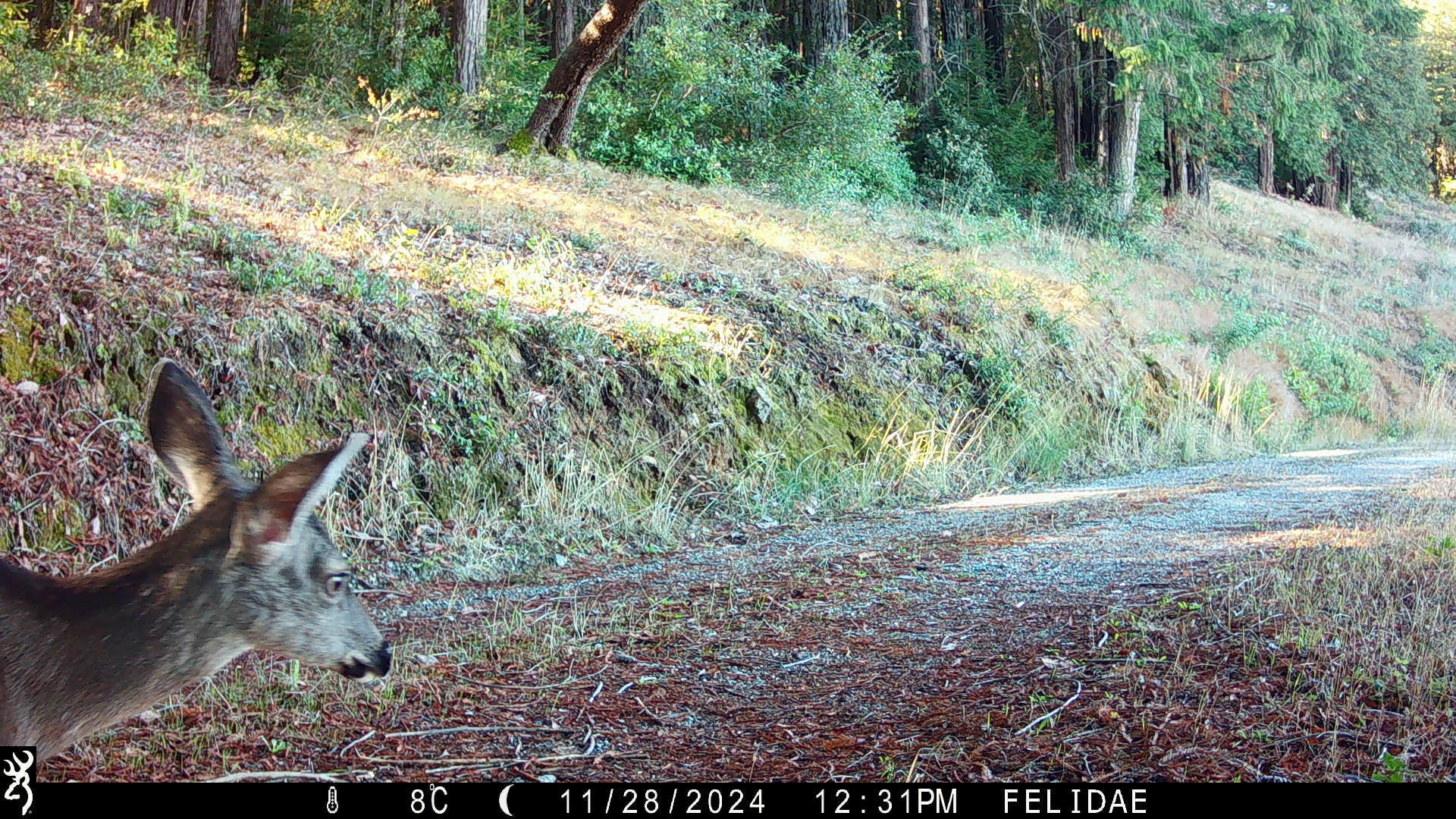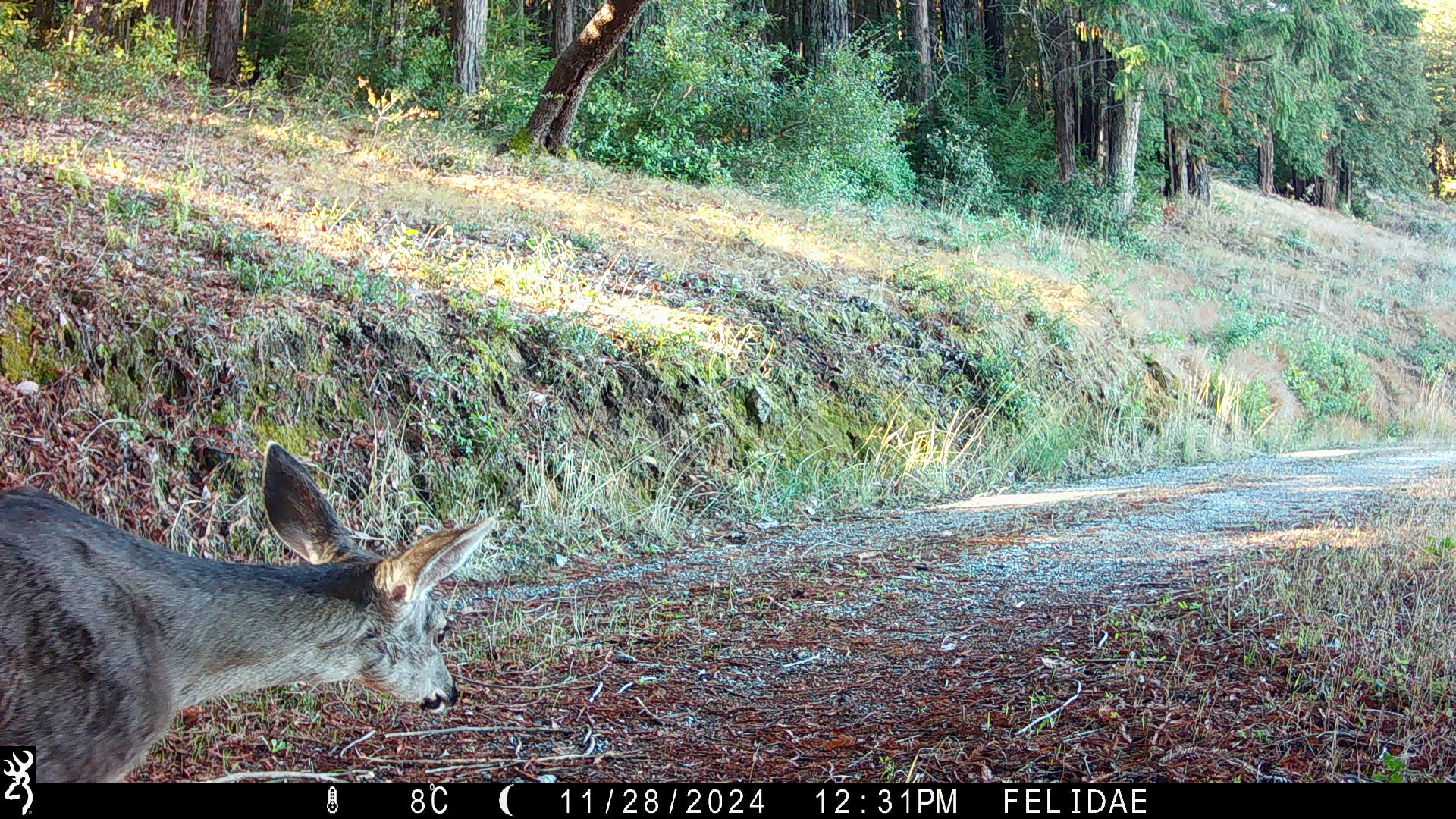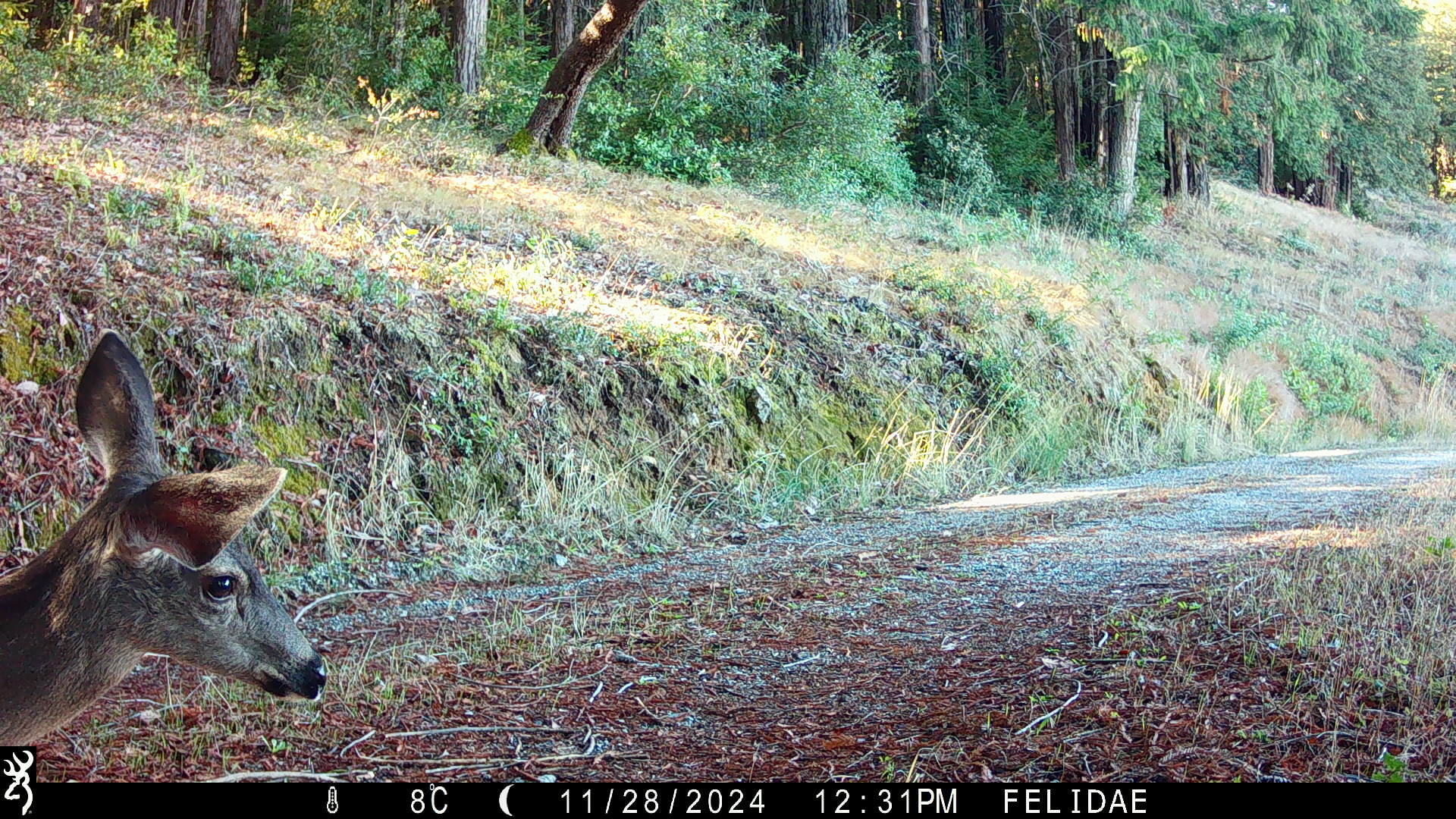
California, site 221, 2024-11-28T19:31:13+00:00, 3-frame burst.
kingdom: Animalia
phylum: Chordata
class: Mammalia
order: Artiodactyla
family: Cervidae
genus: Odocoileus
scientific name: Odocoileus hemionus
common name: mule deer